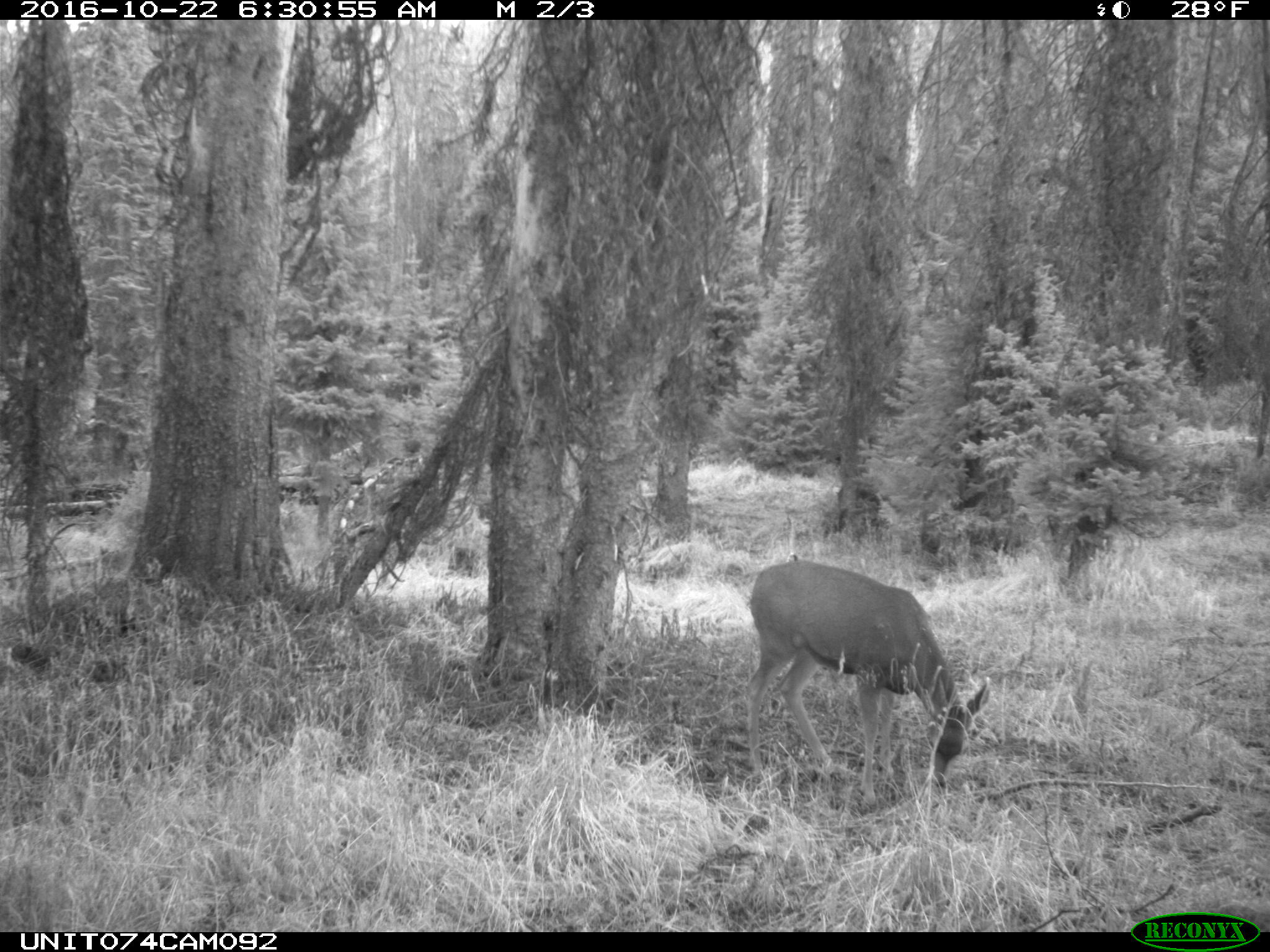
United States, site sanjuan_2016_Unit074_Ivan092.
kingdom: Animalia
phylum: Chordata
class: Mammalia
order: Artiodactyla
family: Cervidae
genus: Odocoileus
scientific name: Odocoileus hemionus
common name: mule deer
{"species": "Odocoileus hemionus (mule deer)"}